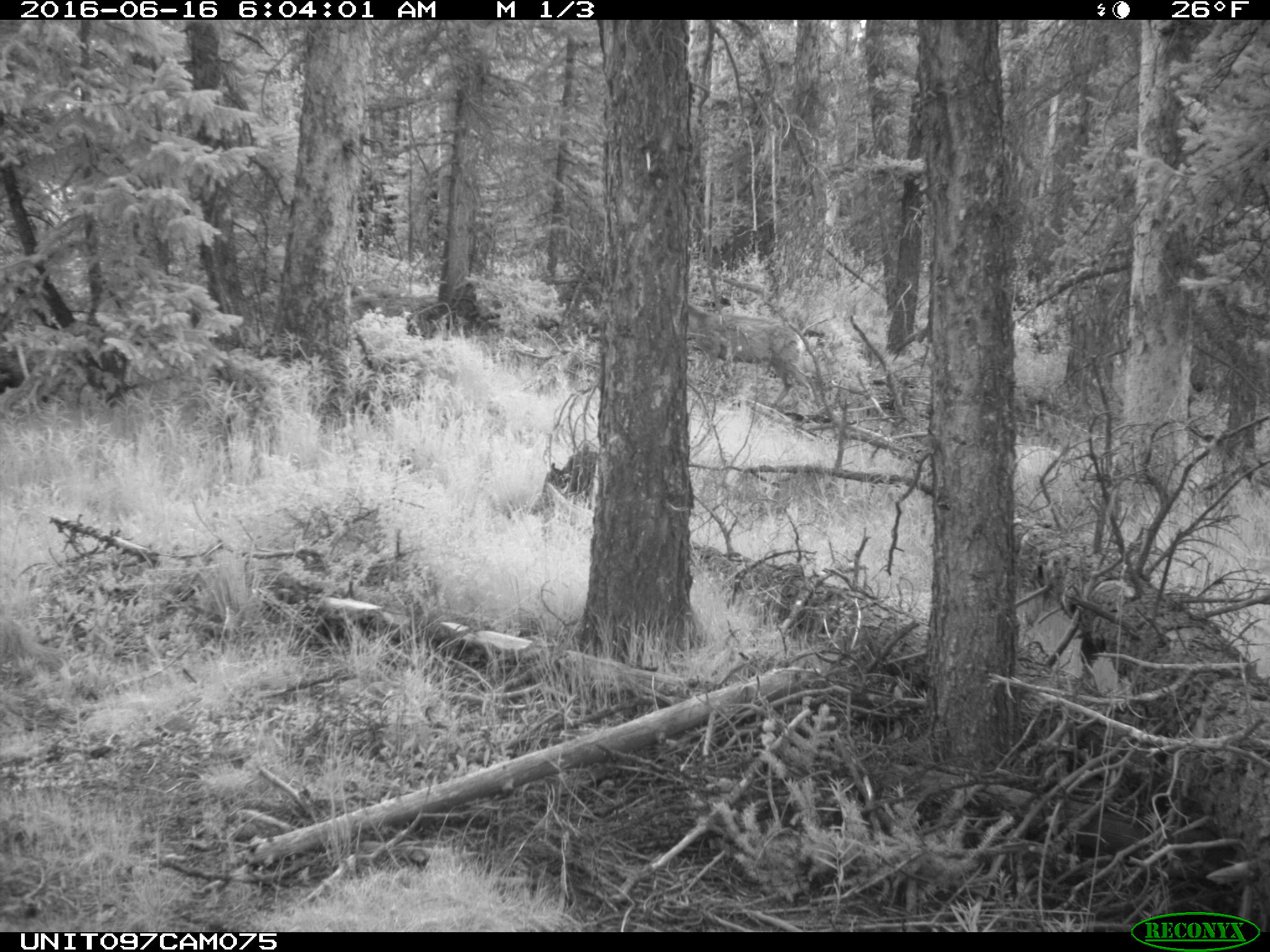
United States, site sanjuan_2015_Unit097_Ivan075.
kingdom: Animalia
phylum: Chordata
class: Mammalia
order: Artiodactyla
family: Cervidae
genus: Odocoileus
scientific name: Odocoileus hemionus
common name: mule deer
Odocoileus hemionus (mule deer).